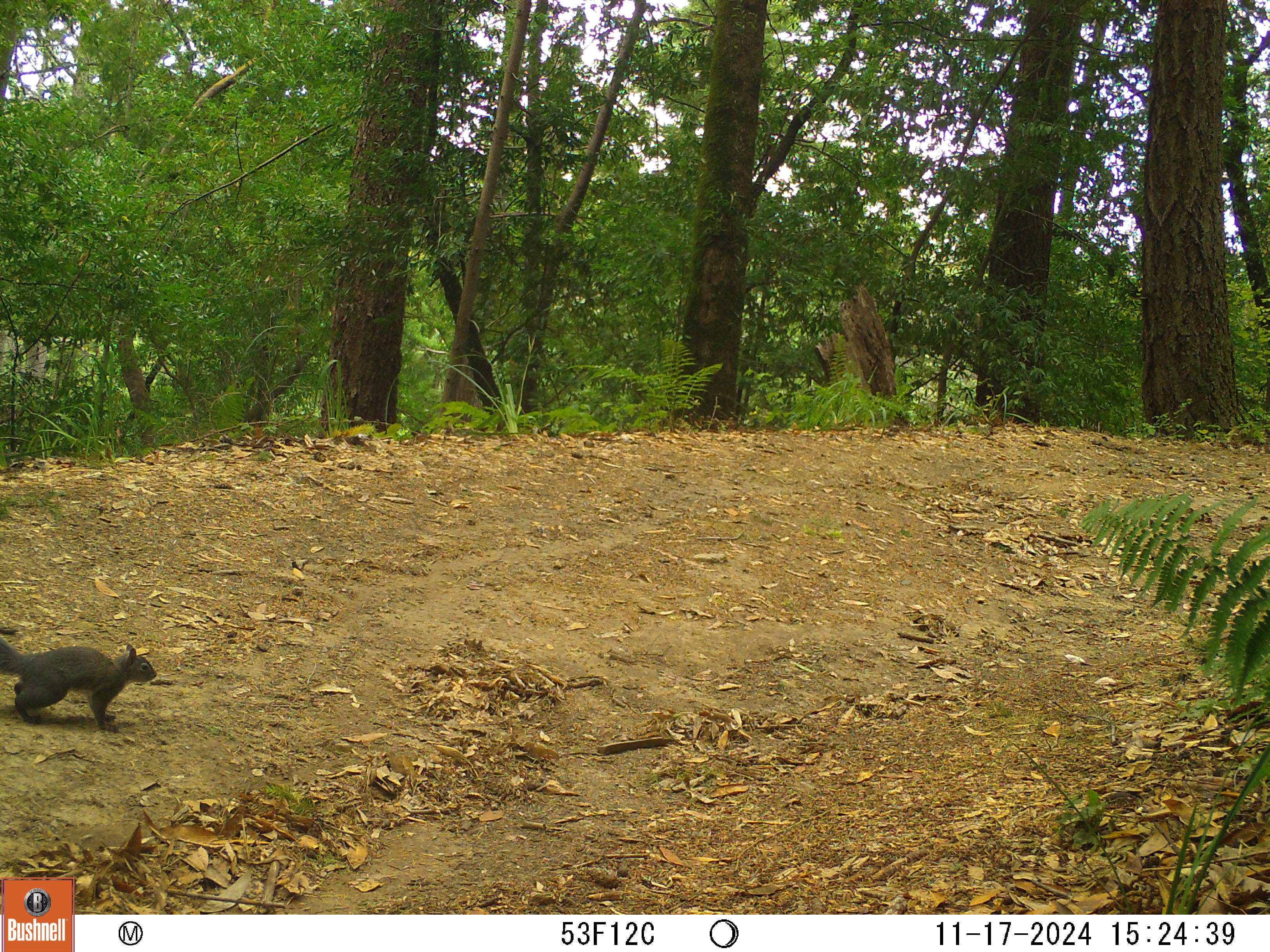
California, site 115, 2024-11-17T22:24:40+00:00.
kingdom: Animalia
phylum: Chordata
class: Mammalia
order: Rodentia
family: Sciuridae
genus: Sciurus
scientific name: Sciurus griseus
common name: western gray squirrel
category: western grey squirrel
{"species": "western grey squirrel (western gray squirrel) (Sciurus griseus)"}